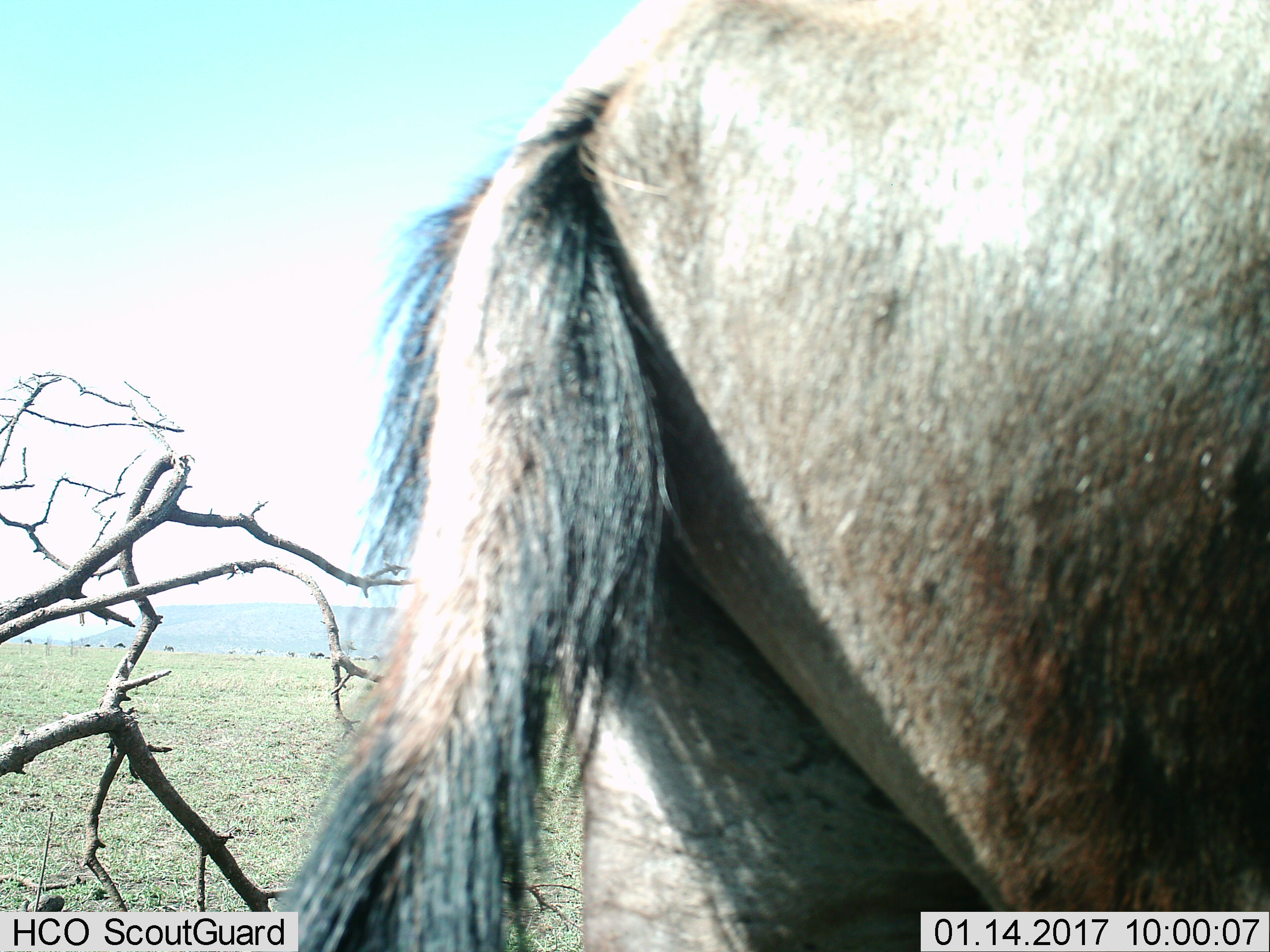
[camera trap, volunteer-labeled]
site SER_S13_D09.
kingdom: Animalia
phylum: Chordata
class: Mammalia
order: Artiodactyla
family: Bovidae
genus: Connochaetes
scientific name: Connochaetes taurinus taurinus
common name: blue wildebeest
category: wildebeestblue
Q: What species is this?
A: Wildebeestblue (blue wildebeest) (Connochaetes taurinus taurinus).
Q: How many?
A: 1.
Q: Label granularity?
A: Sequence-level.